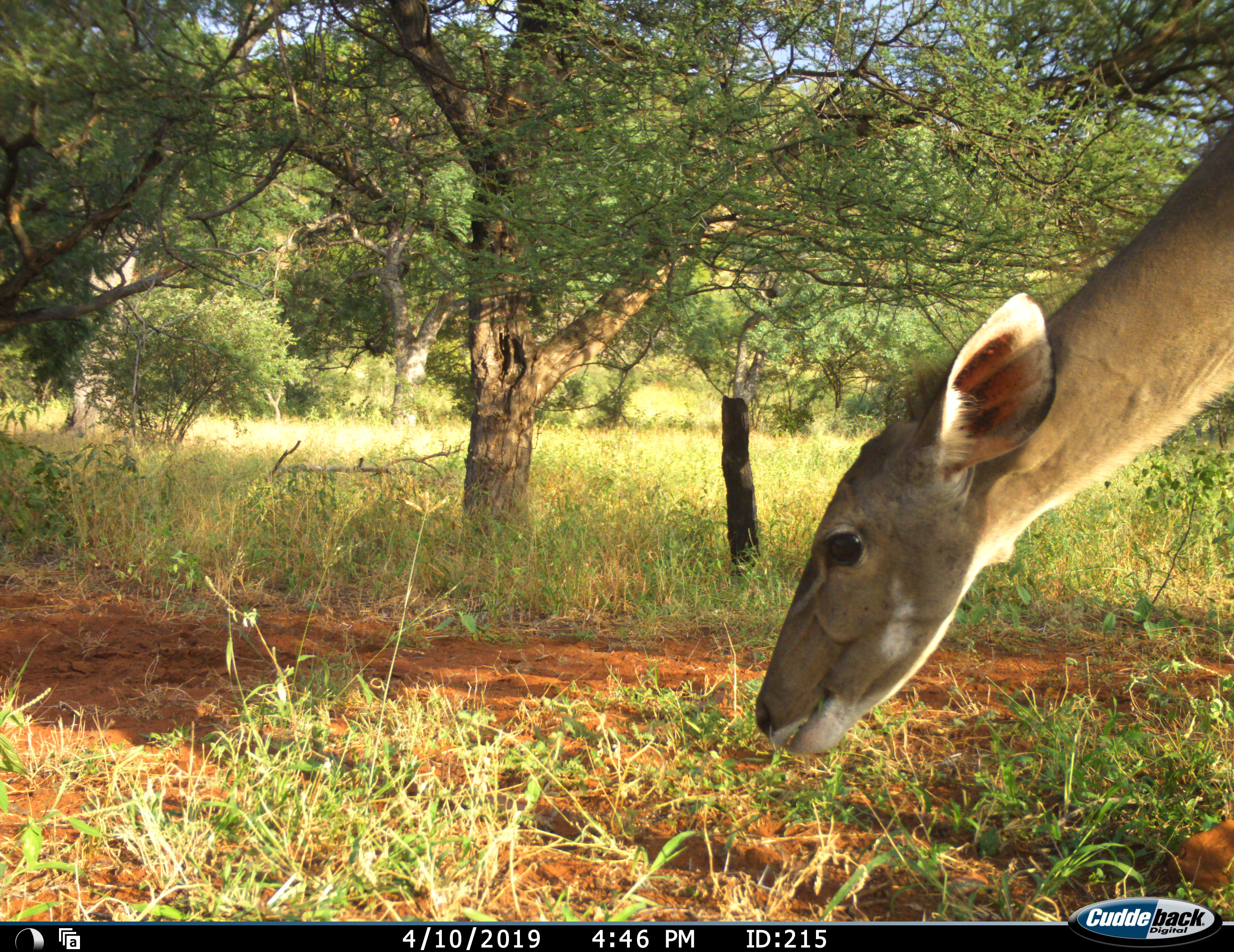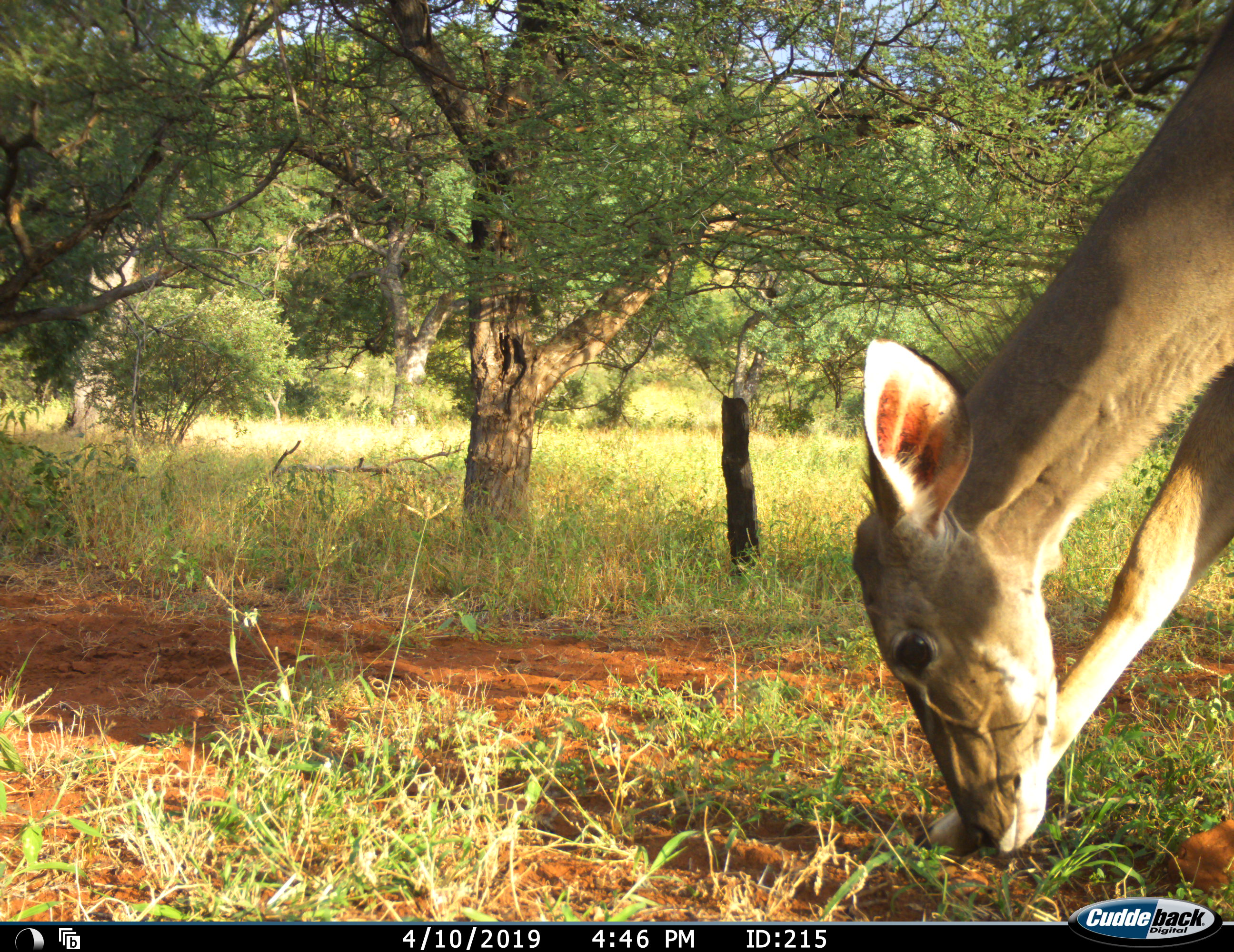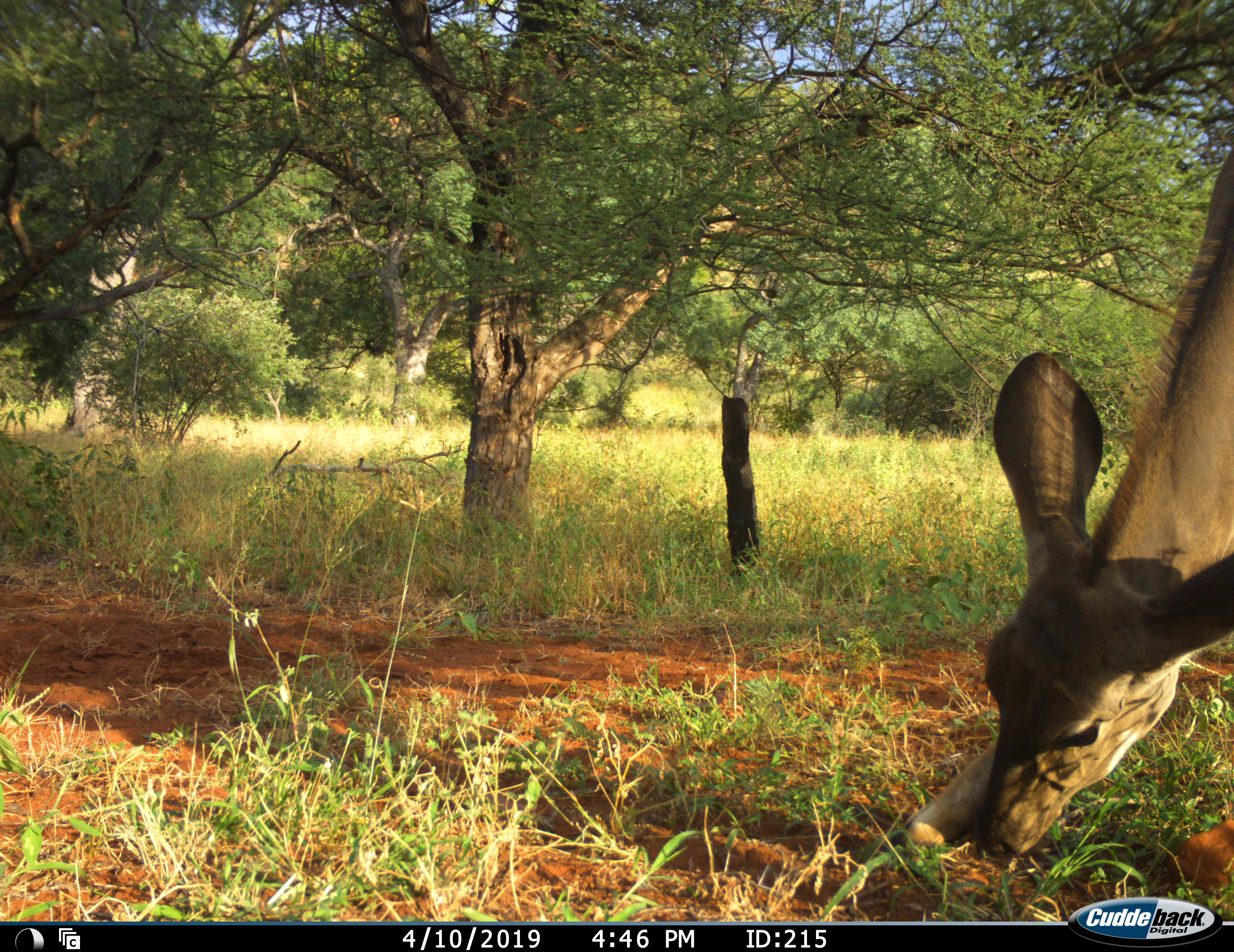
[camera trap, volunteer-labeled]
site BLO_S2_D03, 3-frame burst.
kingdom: Animalia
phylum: Chordata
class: Mammalia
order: Artiodactyla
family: Bovidae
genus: Tragelaphus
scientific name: Tragelaphus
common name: kudu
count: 1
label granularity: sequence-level